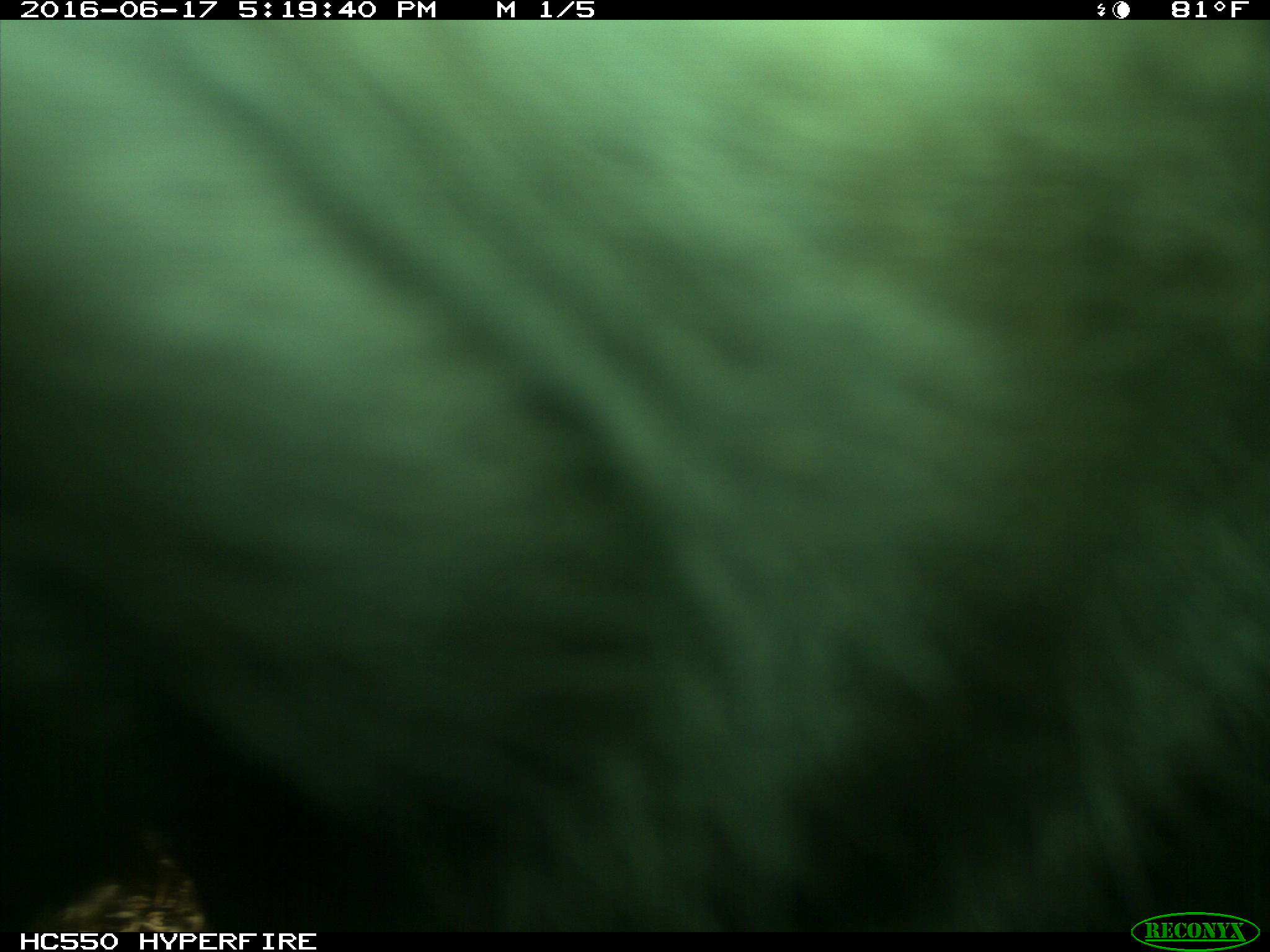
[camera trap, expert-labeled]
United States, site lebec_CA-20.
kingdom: Animalia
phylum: Chordata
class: Mammalia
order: Artiodactyla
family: Bovidae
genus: Bos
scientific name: Bos taurus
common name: domestic cow